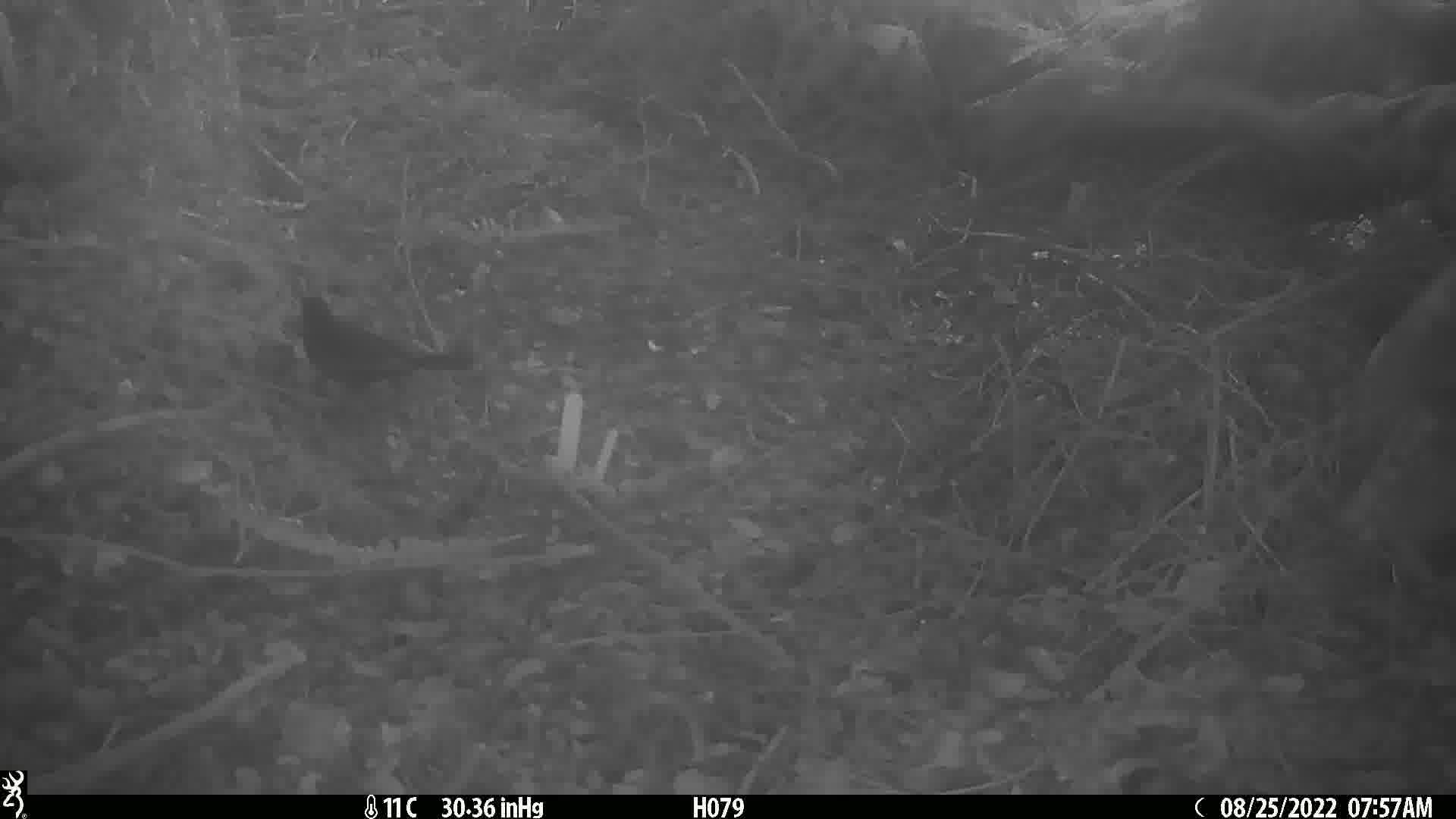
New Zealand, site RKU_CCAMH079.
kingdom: Animalia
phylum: Chordata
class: Aves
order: Passeriformes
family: Turdidae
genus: Turdus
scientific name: Turdus merula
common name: eurasian blackbird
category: blackbird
Blackbird (eurasian blackbird) (Turdus merula).